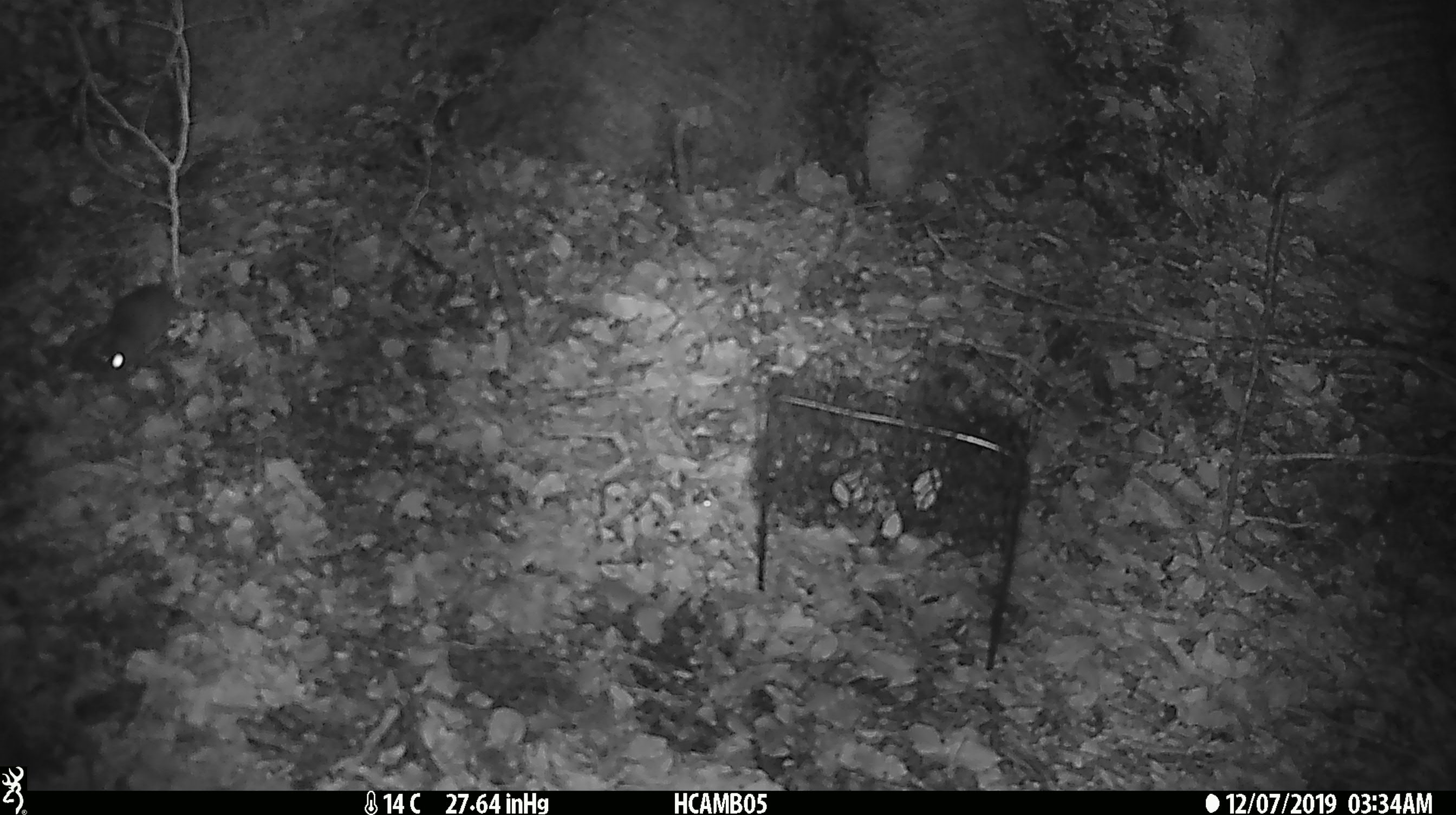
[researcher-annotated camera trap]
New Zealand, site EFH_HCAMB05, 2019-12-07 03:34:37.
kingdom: Animalia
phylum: Chordata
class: Mammalia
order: Rodentia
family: Muridae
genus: Mus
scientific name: Mus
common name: mouse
Mouse (Mus).